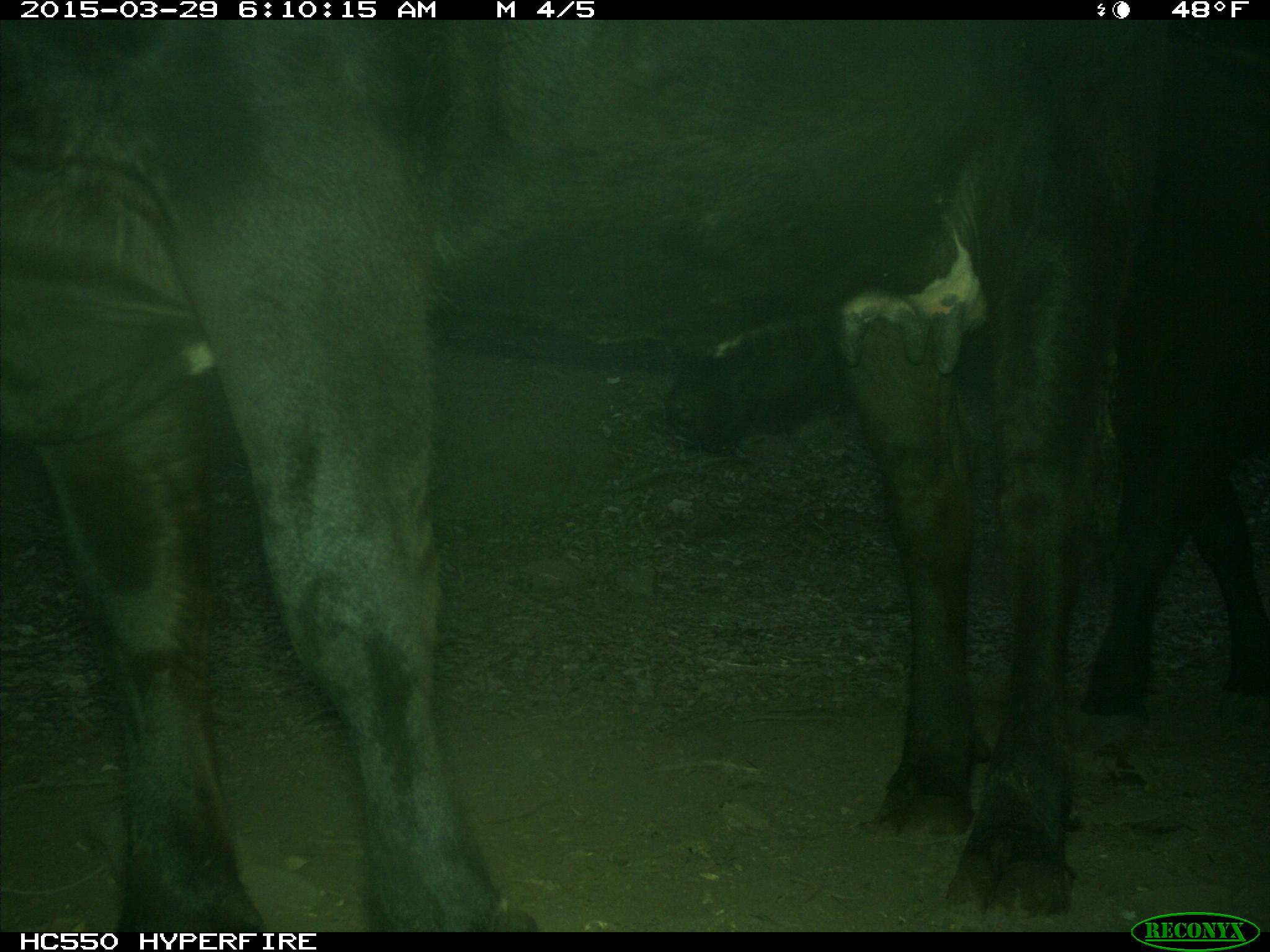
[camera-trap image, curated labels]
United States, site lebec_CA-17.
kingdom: Animalia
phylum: Chordata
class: Mammalia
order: Artiodactyla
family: Bovidae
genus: Bos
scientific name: Bos taurus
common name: domestic cow